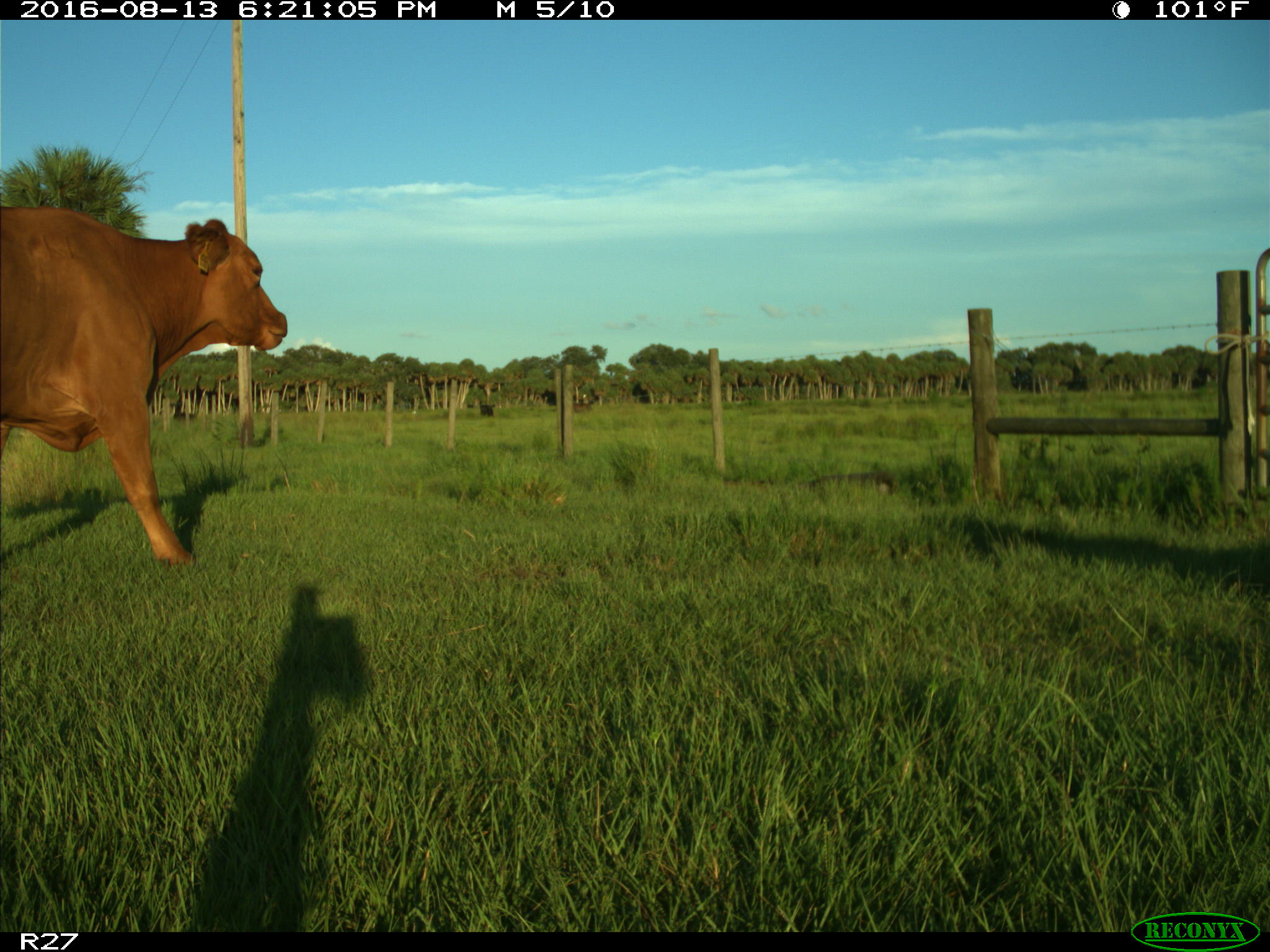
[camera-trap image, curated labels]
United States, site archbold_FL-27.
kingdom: Animalia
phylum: Chordata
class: Mammalia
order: Artiodactyla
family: Bovidae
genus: Bos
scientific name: Bos taurus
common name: domestic cow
Bos taurus (domestic cow).